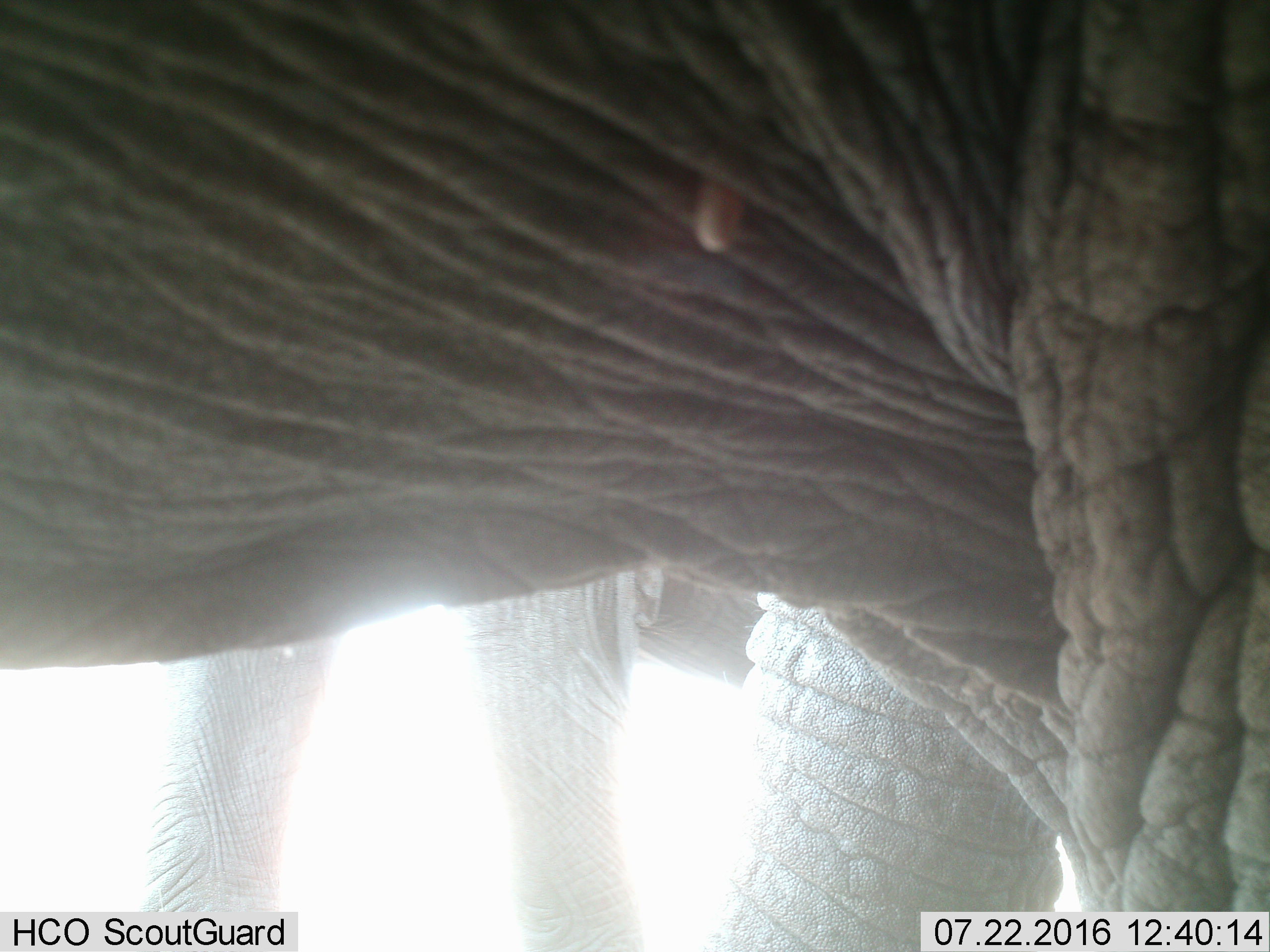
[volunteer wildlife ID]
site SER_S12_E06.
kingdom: Animalia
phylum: Chordata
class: Mammalia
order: Proboscidea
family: Elephantidae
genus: Loxodonta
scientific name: Loxodonta africana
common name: african bush elephant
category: elephant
Elephant (african bush elephant) (Loxodonta africana), count 2. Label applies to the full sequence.